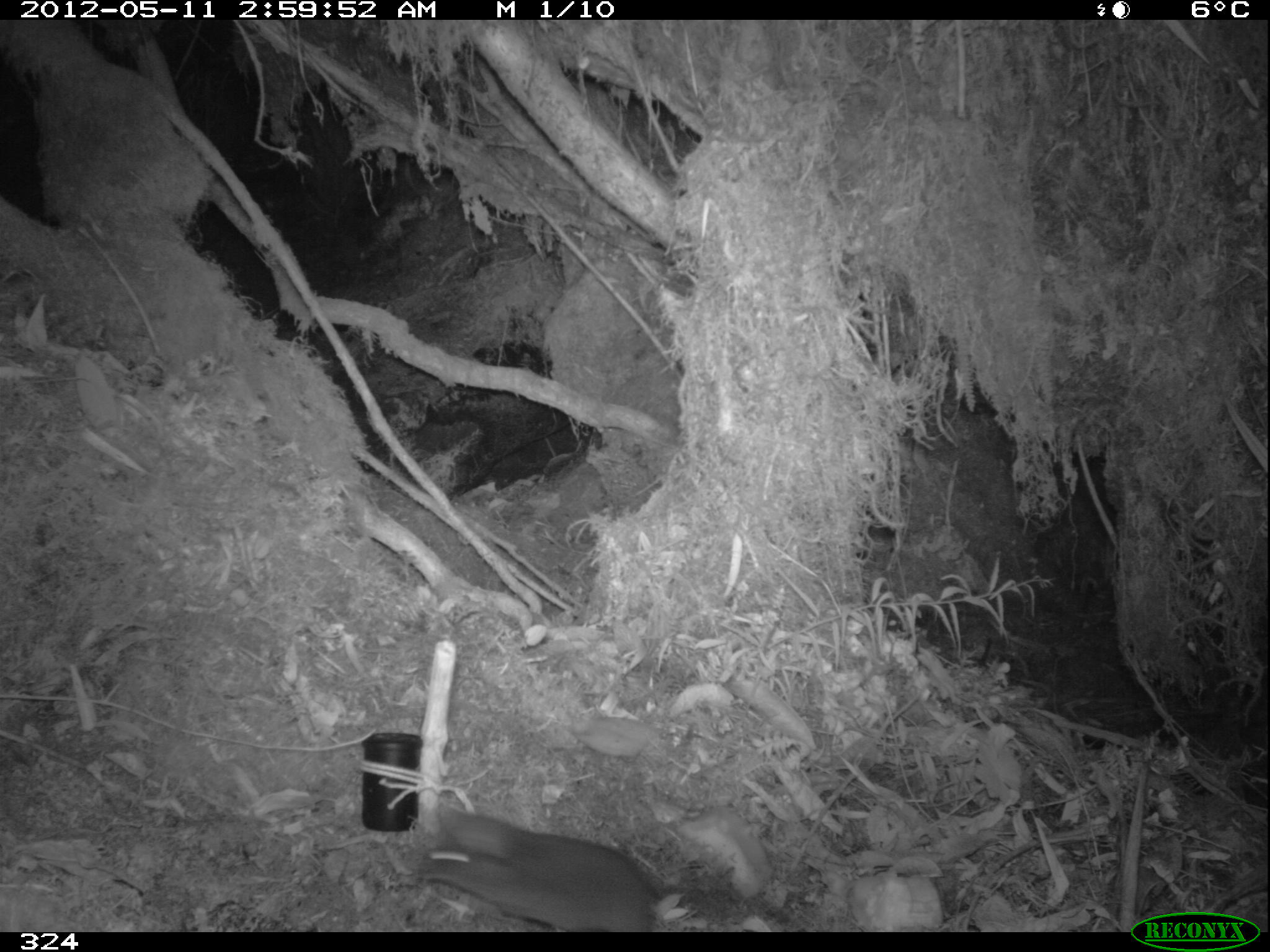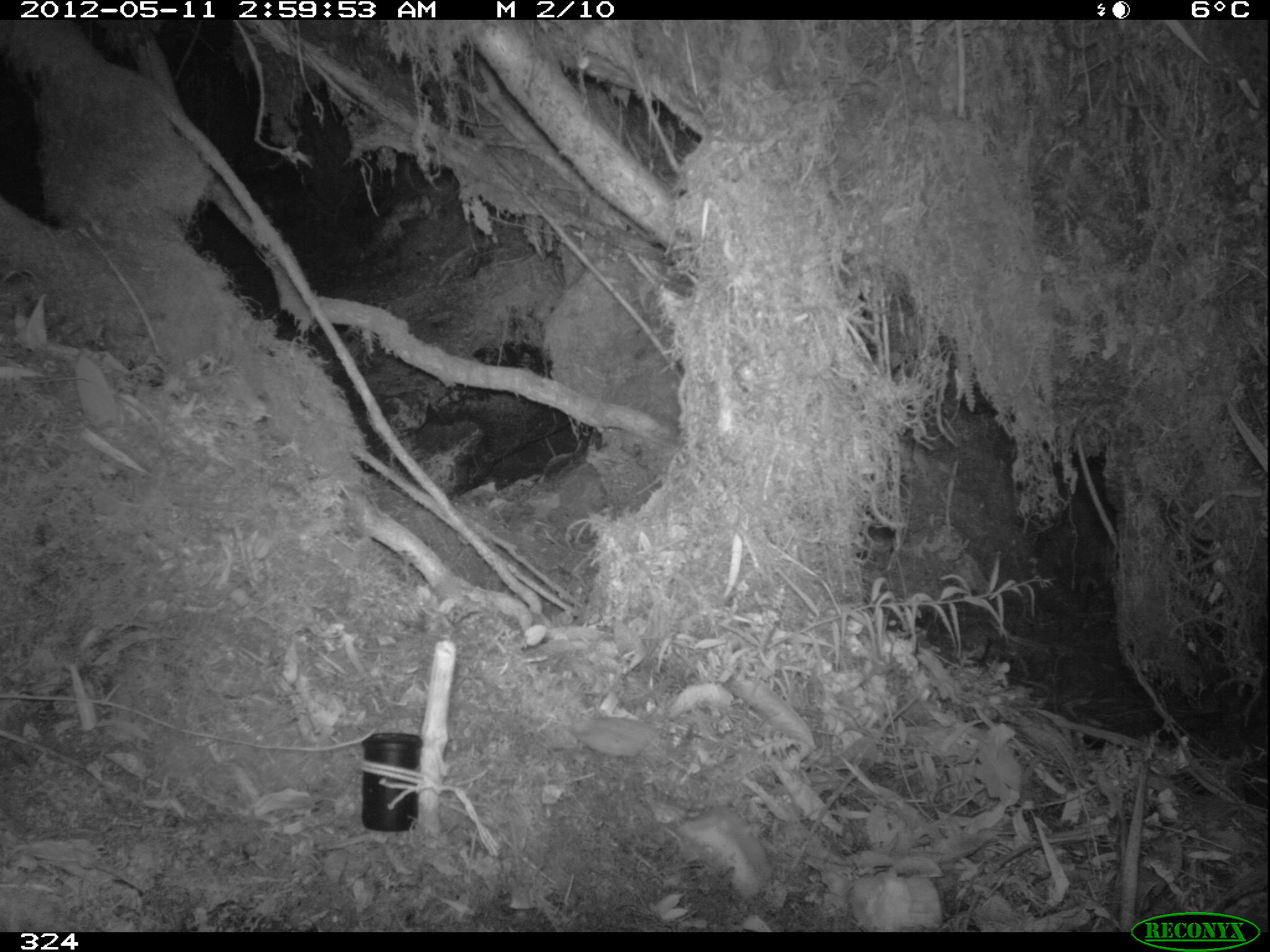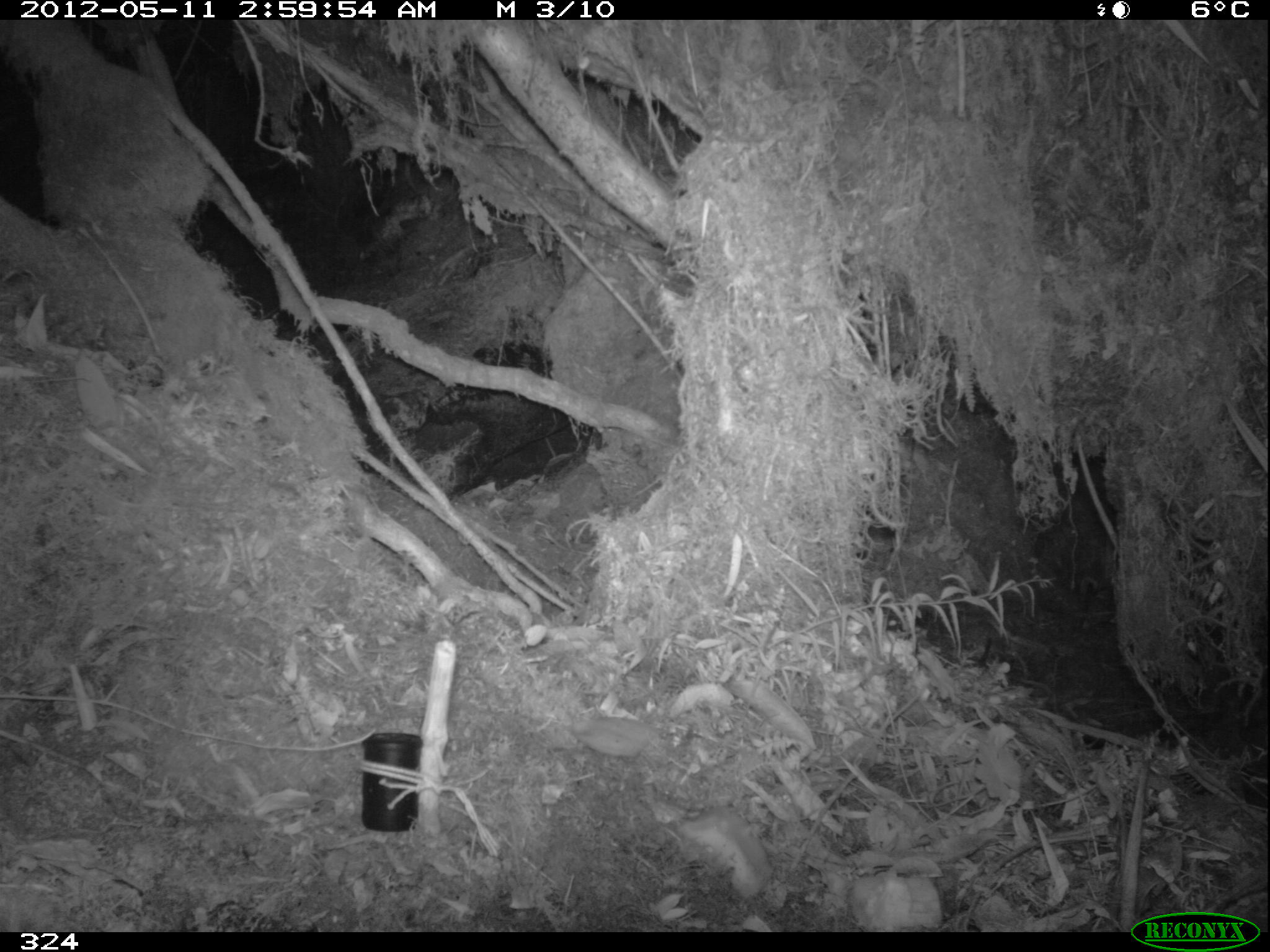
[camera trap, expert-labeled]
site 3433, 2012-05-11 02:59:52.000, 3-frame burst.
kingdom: Animalia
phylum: Chordata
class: Mammalia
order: Rodentia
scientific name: Rodentia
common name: rodents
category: unknown rodent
Unknown rodent (rodents) (Rodentia).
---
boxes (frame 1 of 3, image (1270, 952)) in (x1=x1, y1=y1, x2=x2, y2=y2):
unknown rodent: (x1=418, y1=787, x2=655, y2=932)